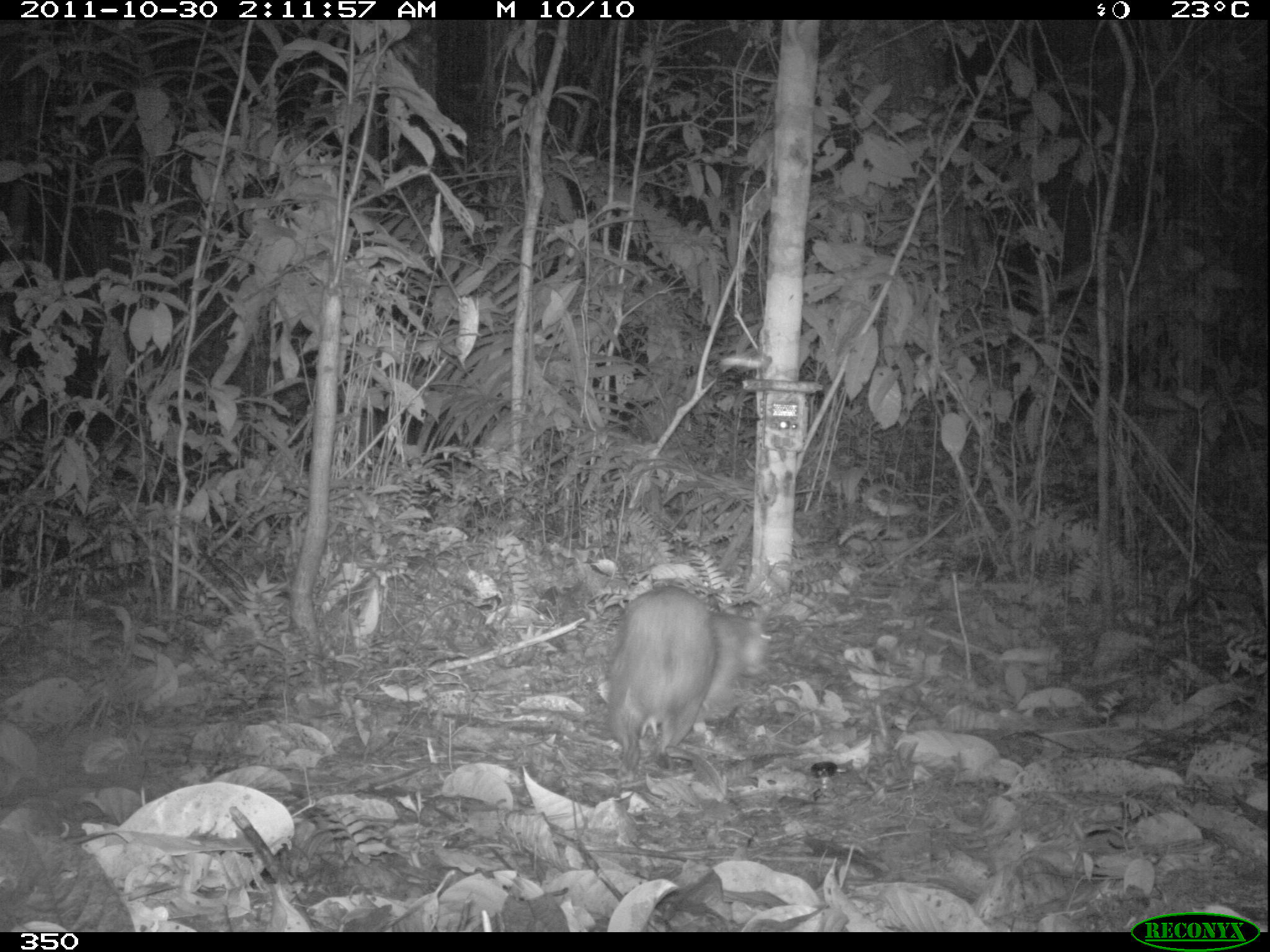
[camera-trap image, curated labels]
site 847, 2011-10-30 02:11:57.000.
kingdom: Animalia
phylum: Chordata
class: Mammalia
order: Rodentia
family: Cuniculidae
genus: Cuniculus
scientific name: Cuniculus paca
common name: spotted paca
Cuniculus paca (spotted paca).